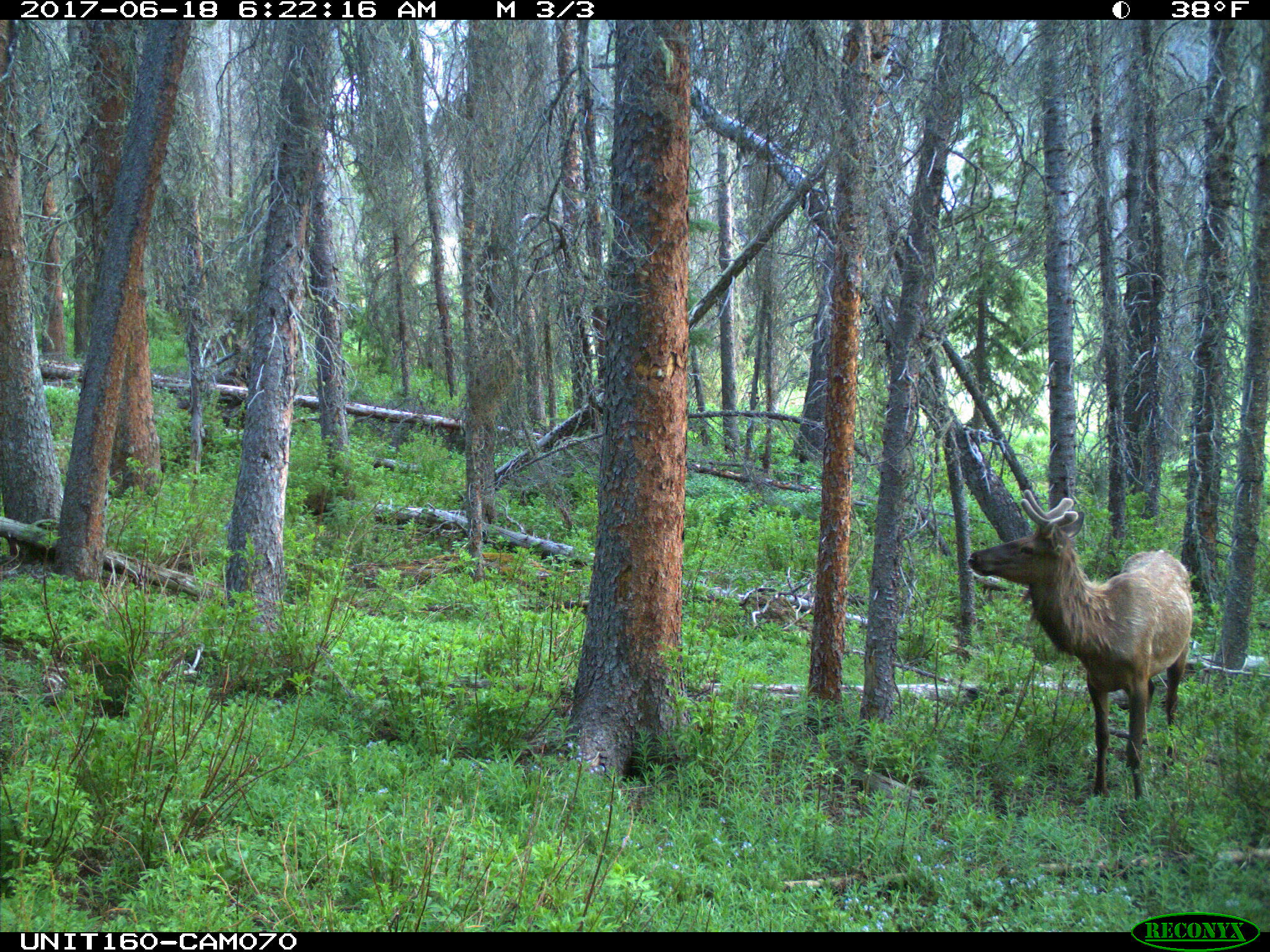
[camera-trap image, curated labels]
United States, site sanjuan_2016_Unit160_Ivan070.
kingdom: Animalia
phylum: Chordata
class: Mammalia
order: Artiodactyla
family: Cervidae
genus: Cervus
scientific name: Cervus elaphus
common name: red deer